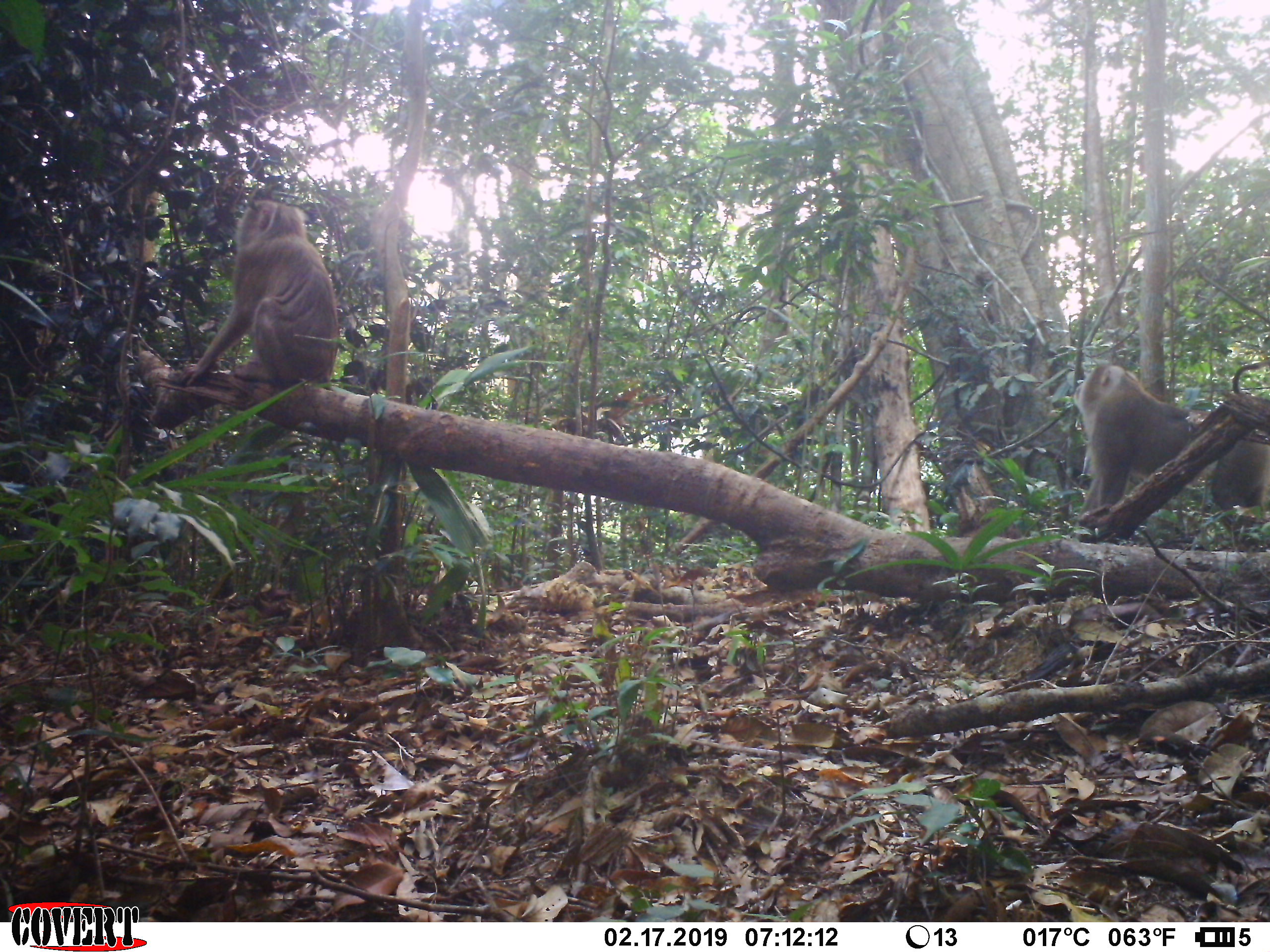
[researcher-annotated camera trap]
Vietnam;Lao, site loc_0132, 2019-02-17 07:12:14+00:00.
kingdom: Animalia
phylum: Chordata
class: Mammalia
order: Primates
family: Cercopithecidae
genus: Macaca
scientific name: Macaca nemestrina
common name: pig-tailed macaque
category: pig tailed macaque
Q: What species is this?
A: Pig tailed macaque (pig-tailed macaque) (Macaca nemestrina).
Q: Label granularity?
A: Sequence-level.